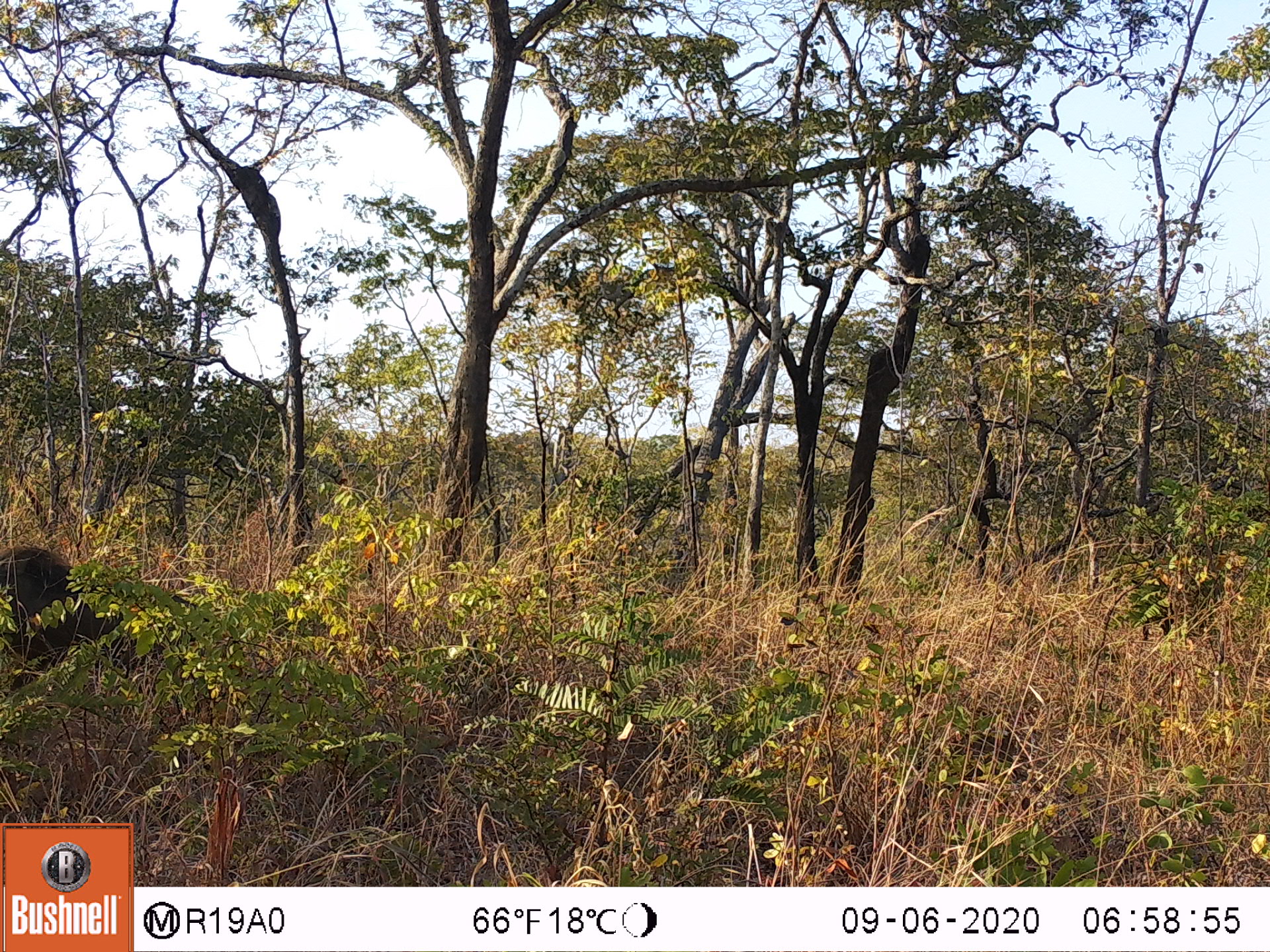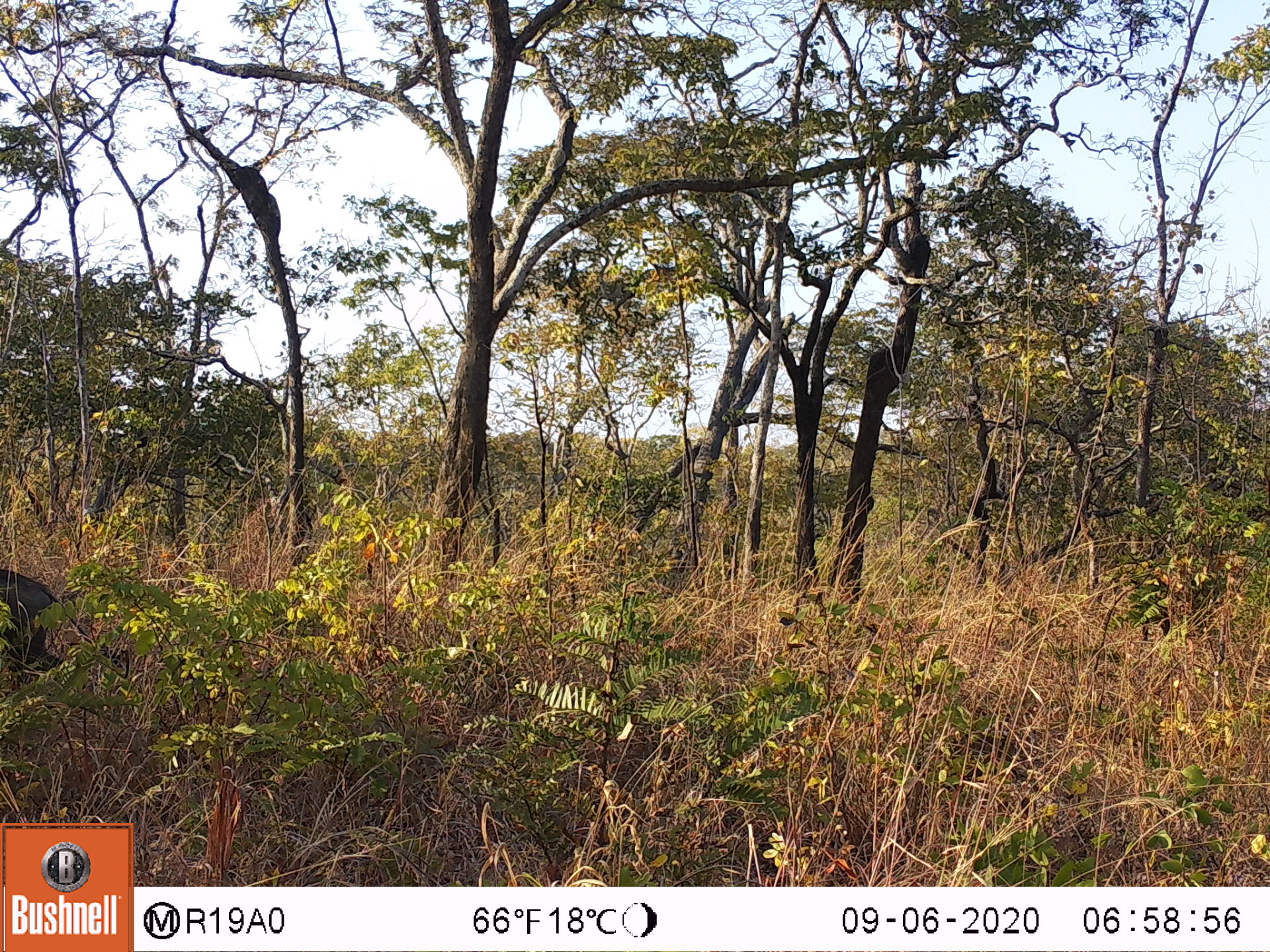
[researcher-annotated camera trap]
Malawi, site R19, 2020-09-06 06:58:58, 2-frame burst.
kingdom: Animalia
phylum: Chordata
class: Mammalia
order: Artiodactyla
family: Suidae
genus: Phacochoerus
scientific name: Phacochoerus africanus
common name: common warthog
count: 1